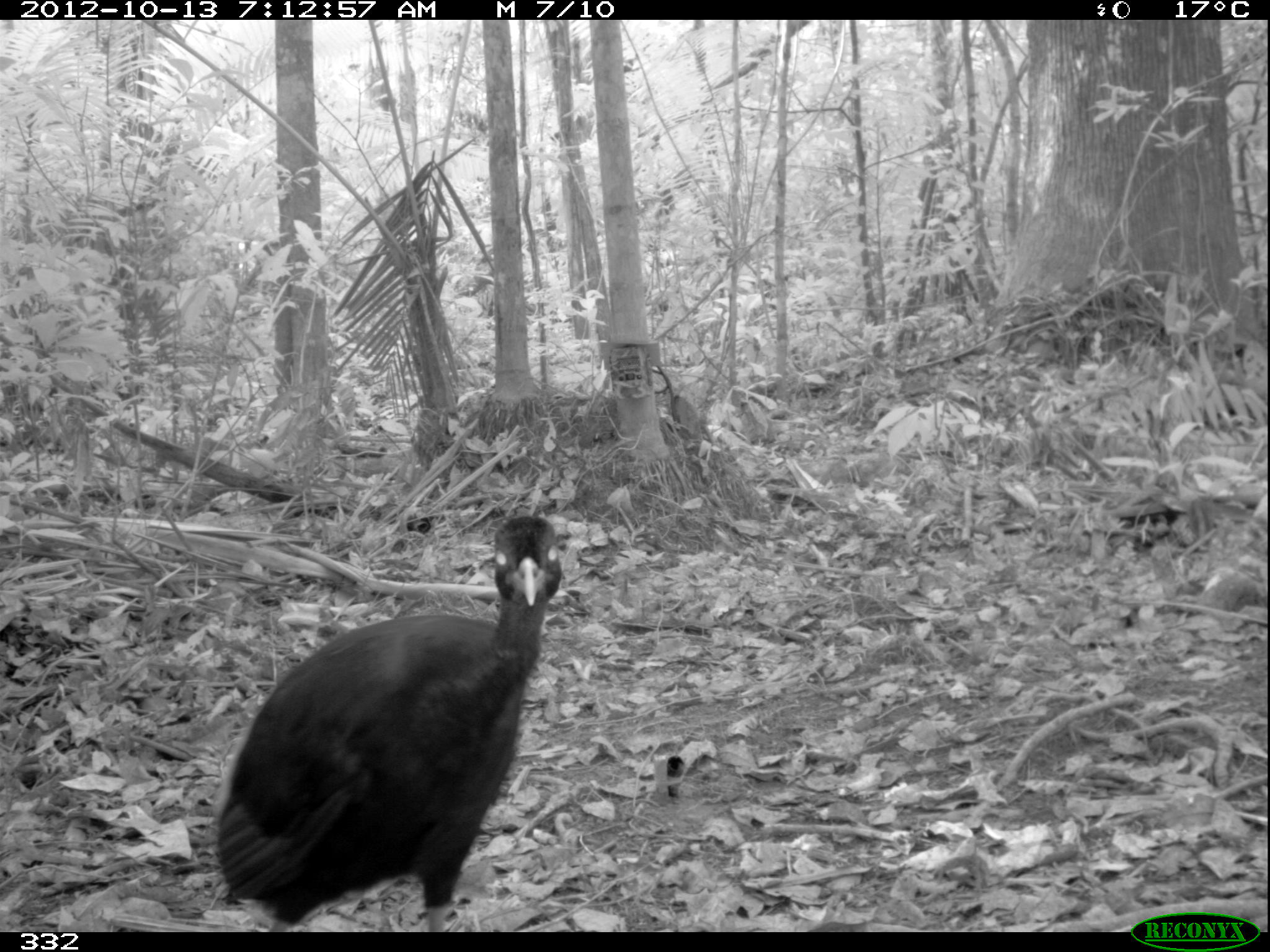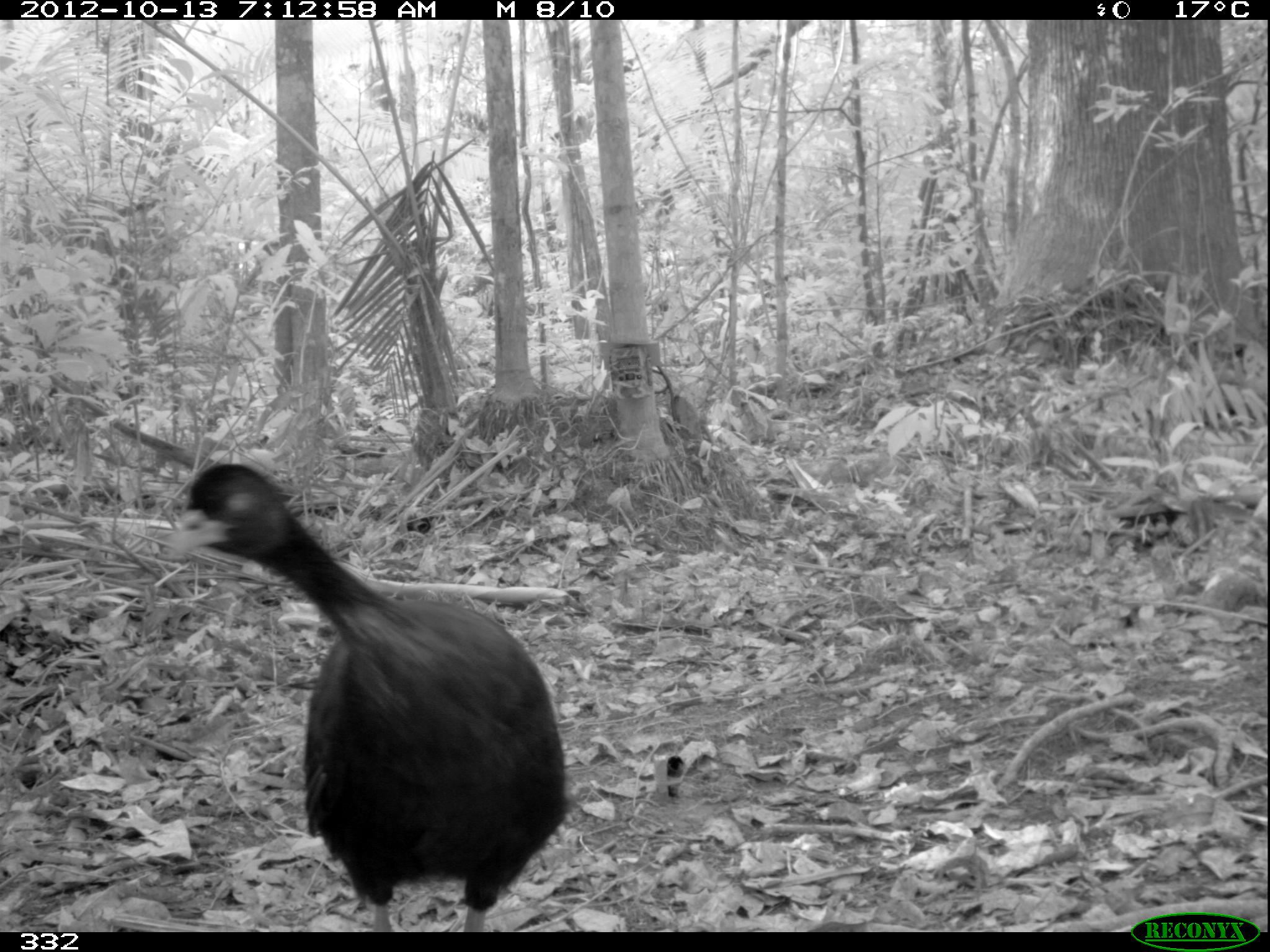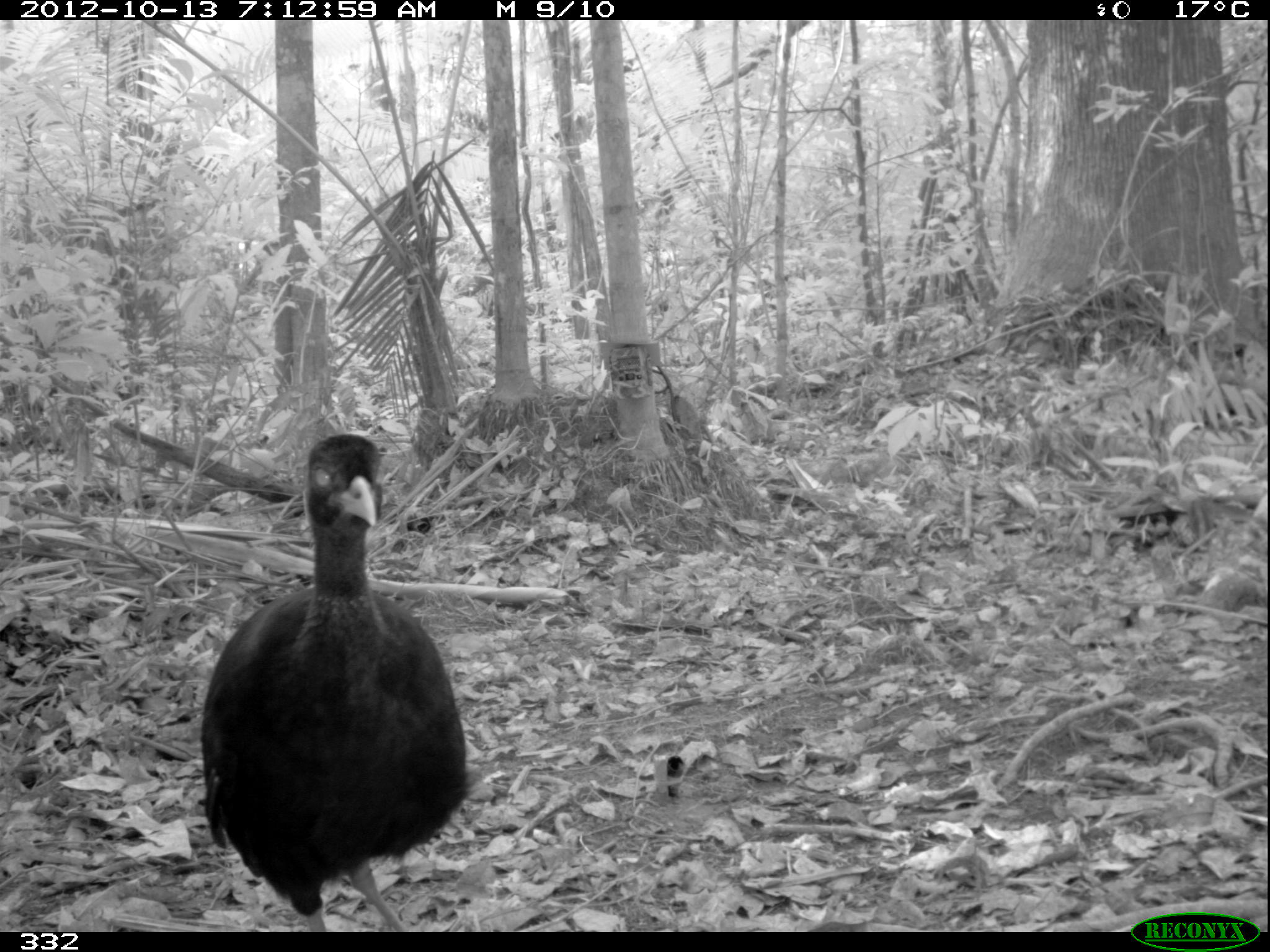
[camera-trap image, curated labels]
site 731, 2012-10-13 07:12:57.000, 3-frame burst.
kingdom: Animalia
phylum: Chordata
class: Aves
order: Gruiformes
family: Psophiidae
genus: Psophia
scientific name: Psophia leucoptera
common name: pale-winged trumpeter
Psophia leucoptera (pale-winged trumpeter).